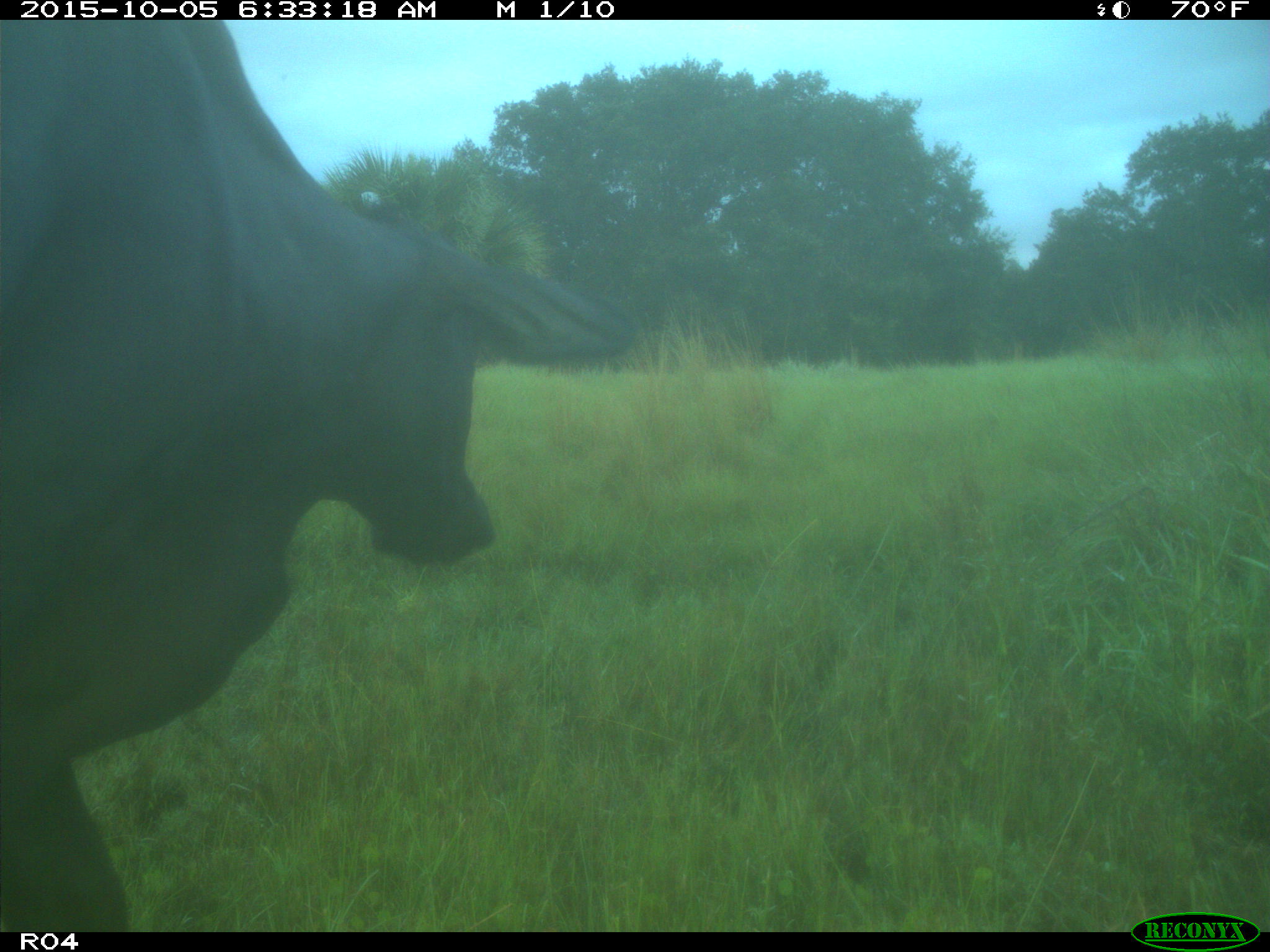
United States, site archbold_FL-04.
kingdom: Animalia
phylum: Chordata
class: Mammalia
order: Artiodactyla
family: Bovidae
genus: Bos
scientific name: Bos taurus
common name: domestic cow